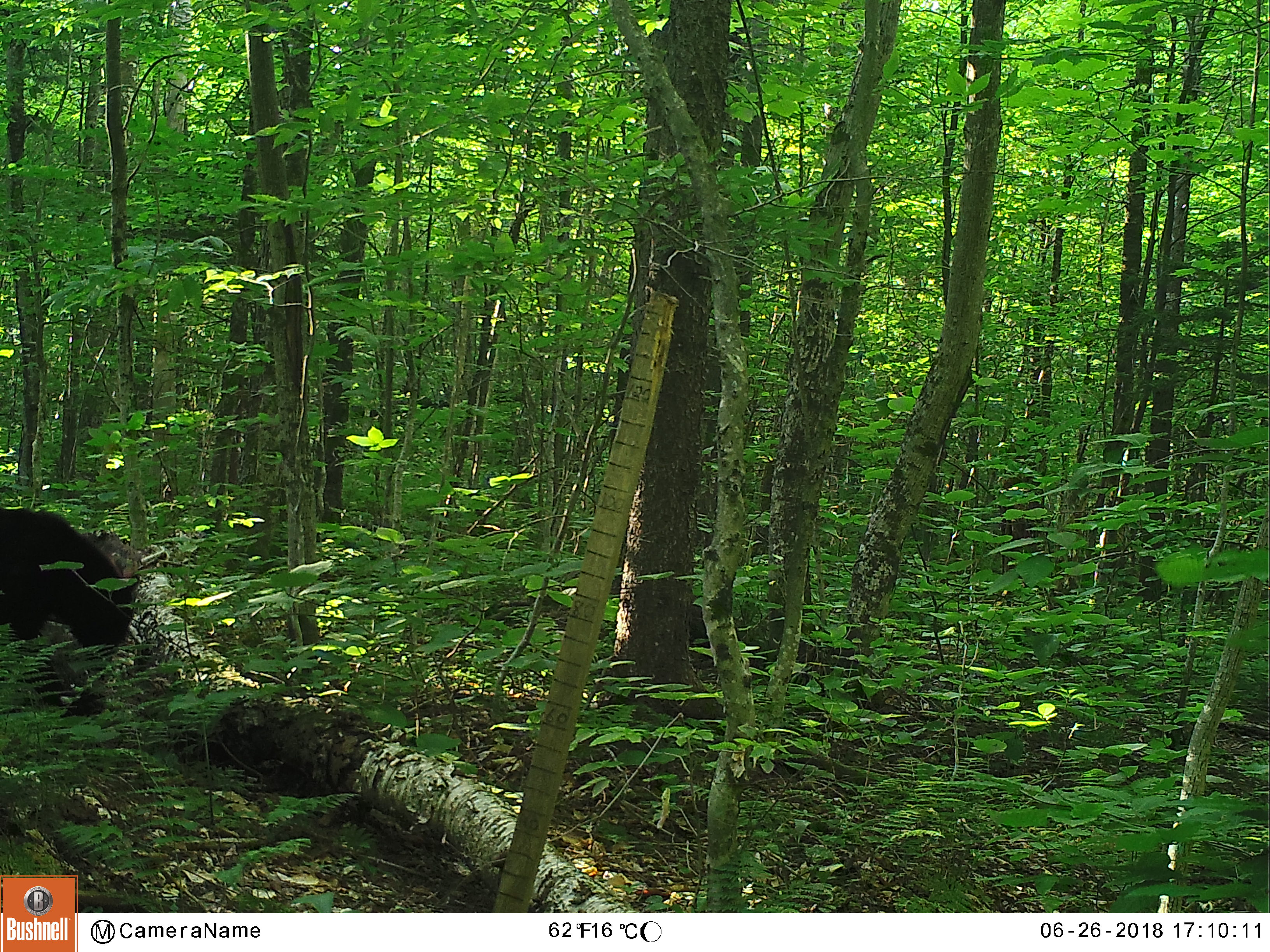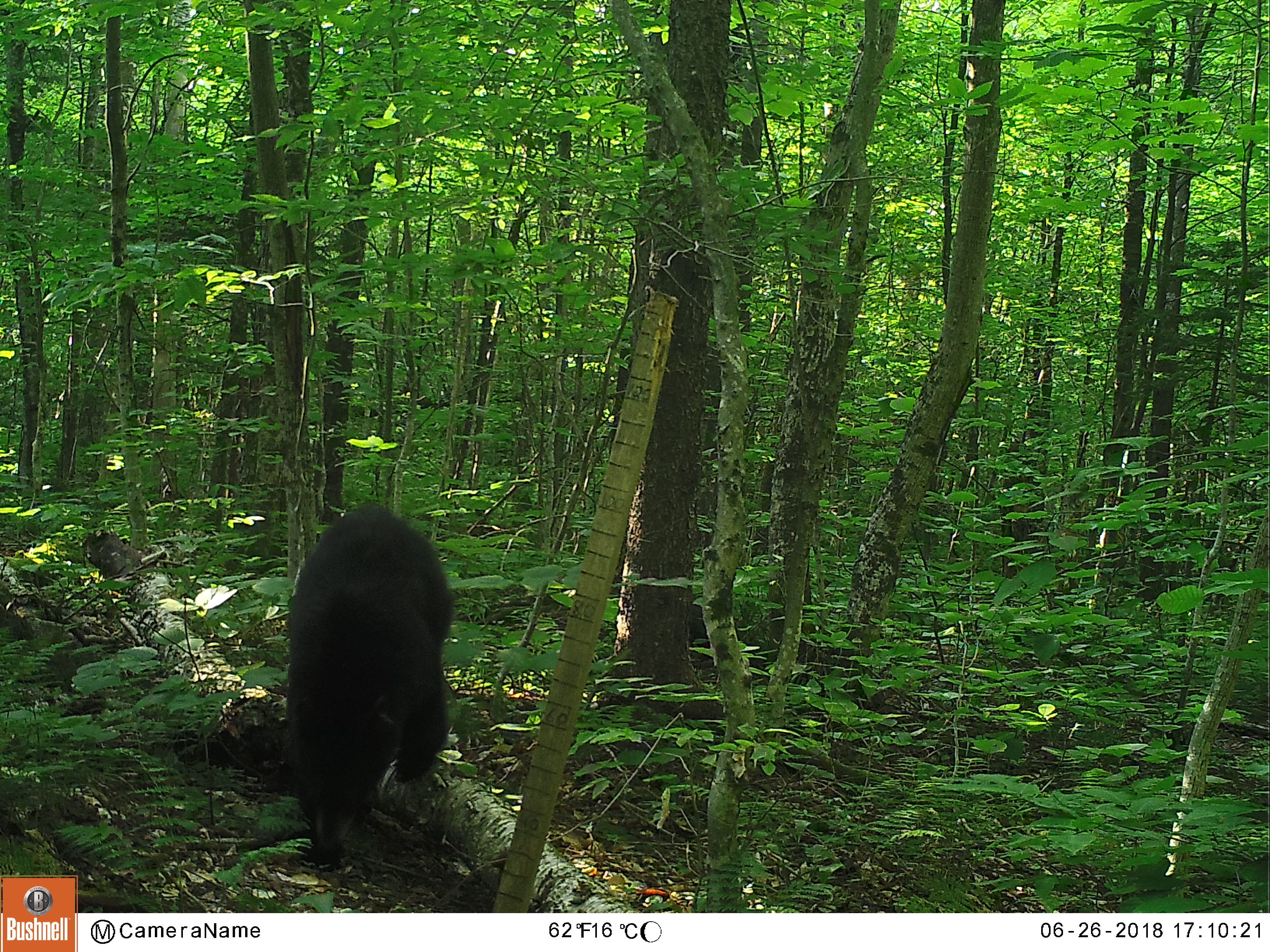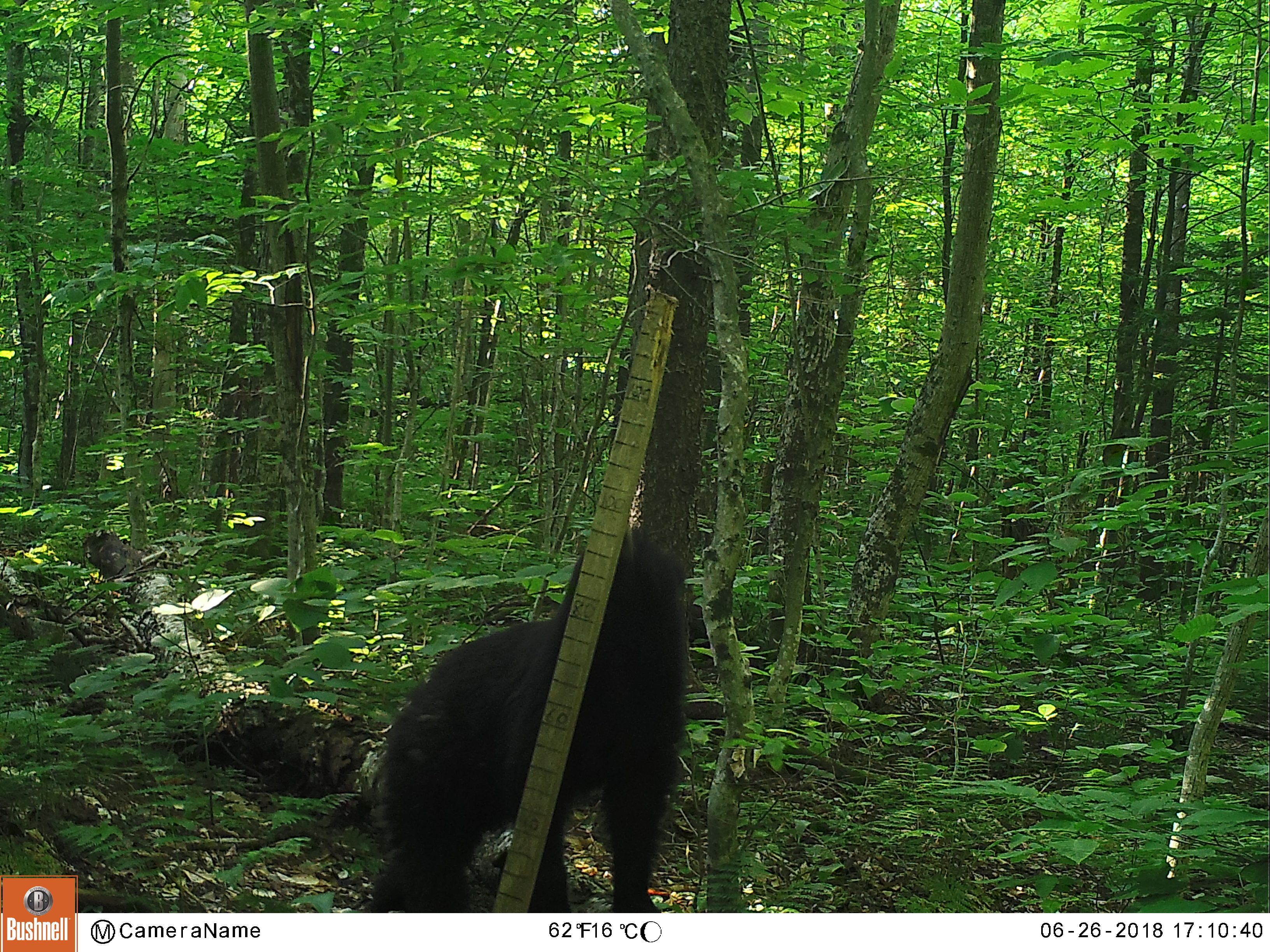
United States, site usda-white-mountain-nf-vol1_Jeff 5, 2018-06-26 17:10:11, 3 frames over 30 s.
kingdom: Animalia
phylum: Chordata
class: Mammalia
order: Carnivora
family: Ursidae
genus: Ursus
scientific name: Ursus americanus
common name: black bear